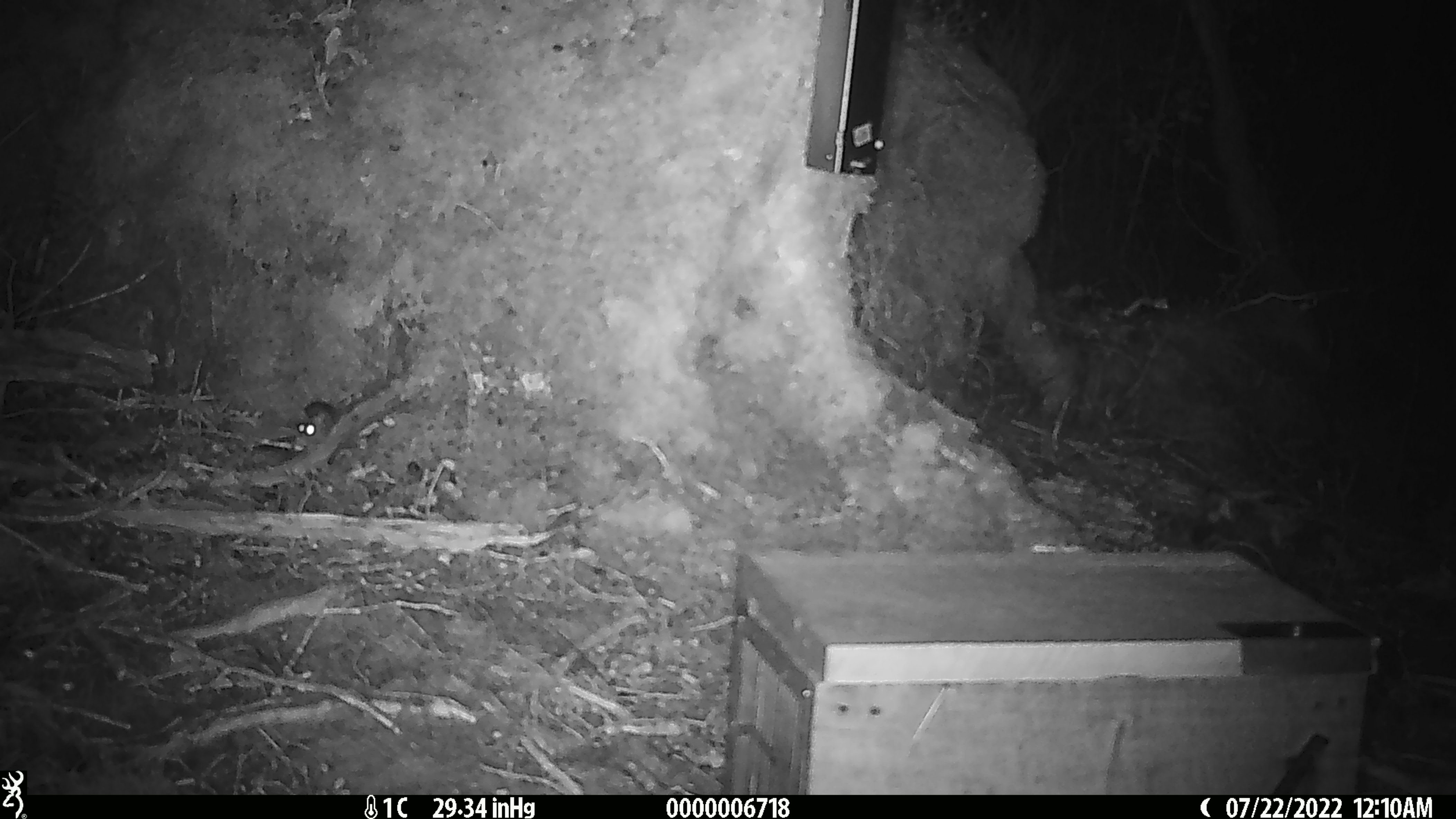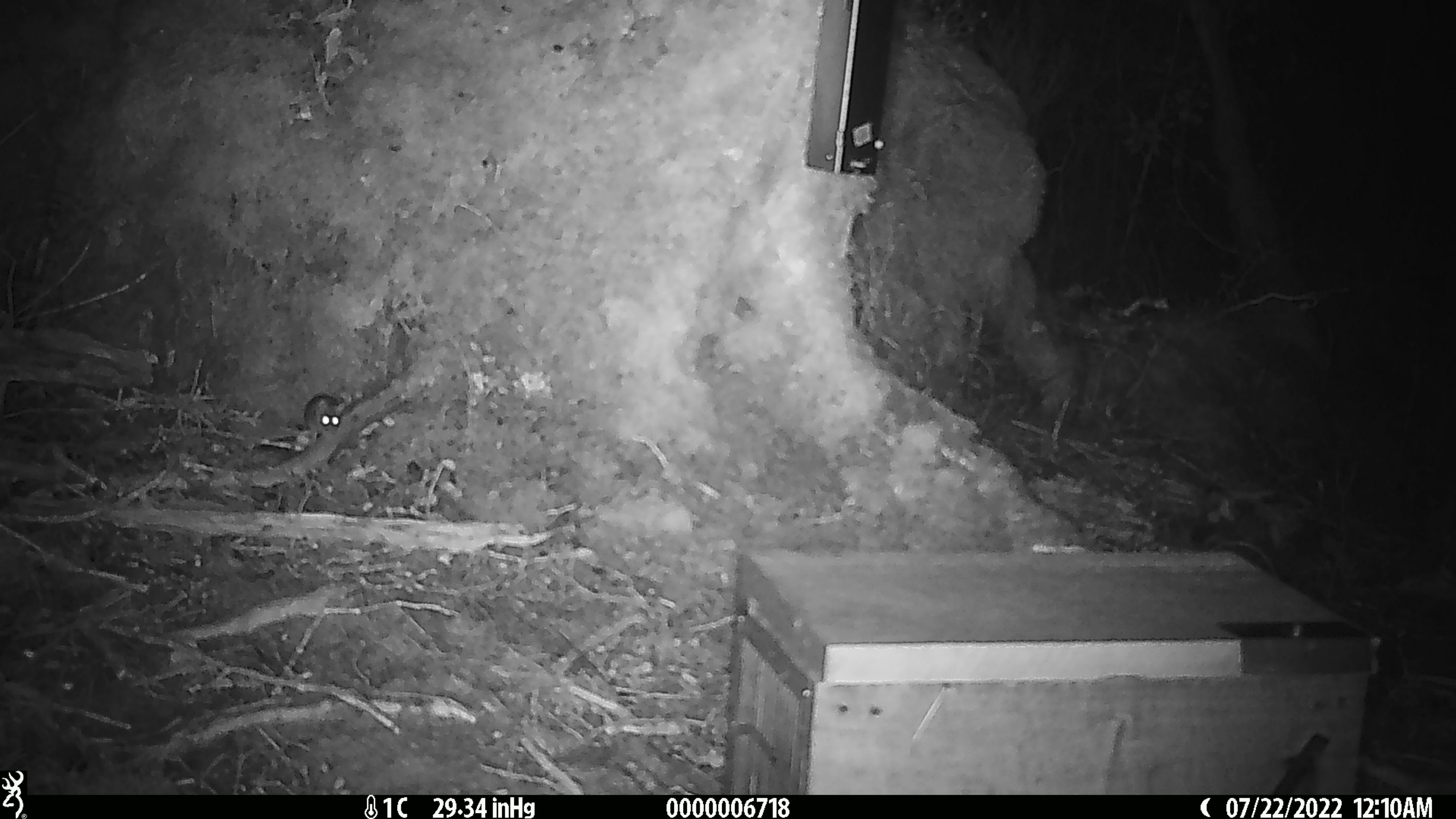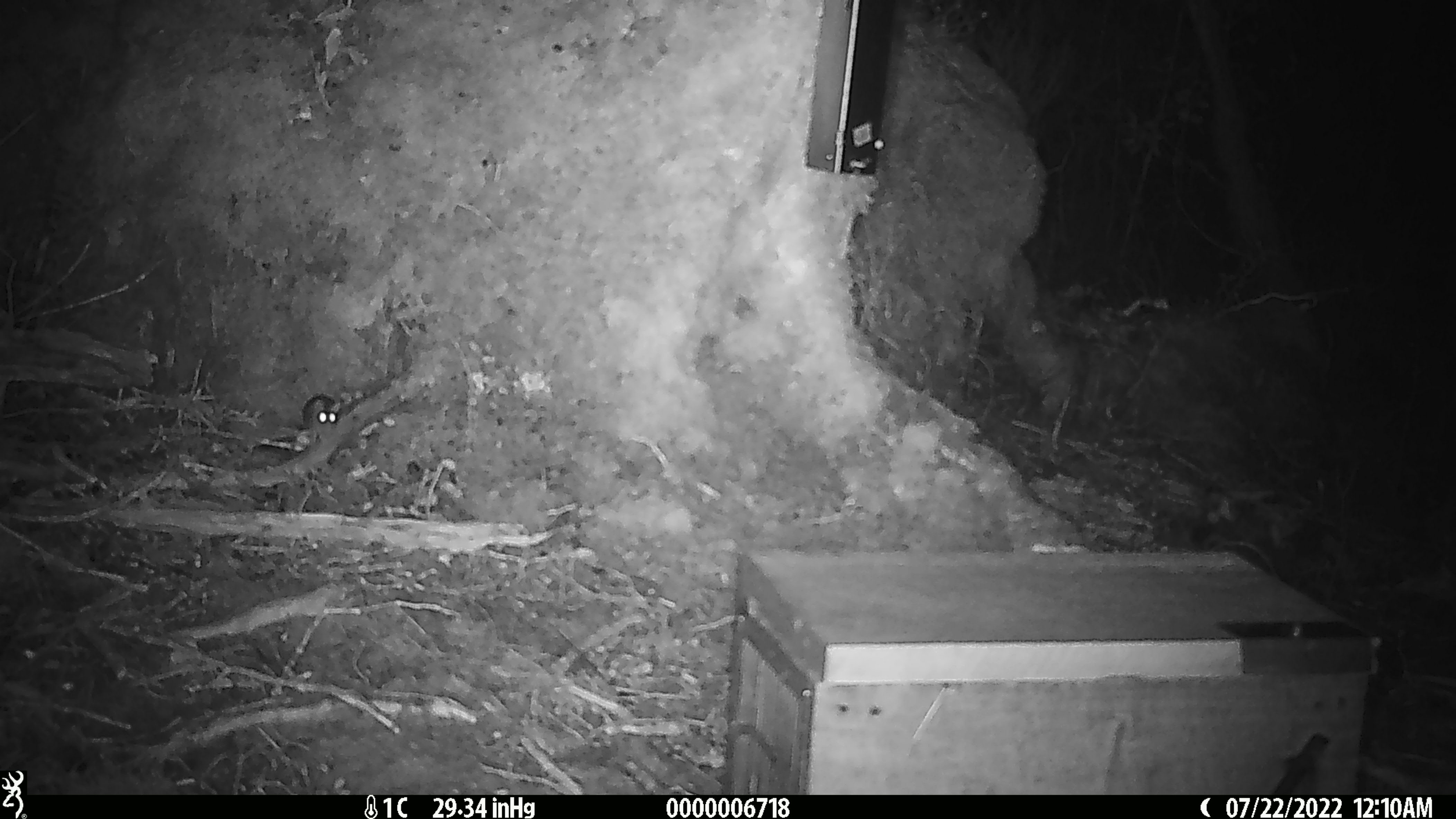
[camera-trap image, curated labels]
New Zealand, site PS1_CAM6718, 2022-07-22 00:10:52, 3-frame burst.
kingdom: Animalia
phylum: Chordata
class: Mammalia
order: Rodentia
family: Muridae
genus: Mus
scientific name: Mus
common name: mouse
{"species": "mouse (Mus)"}